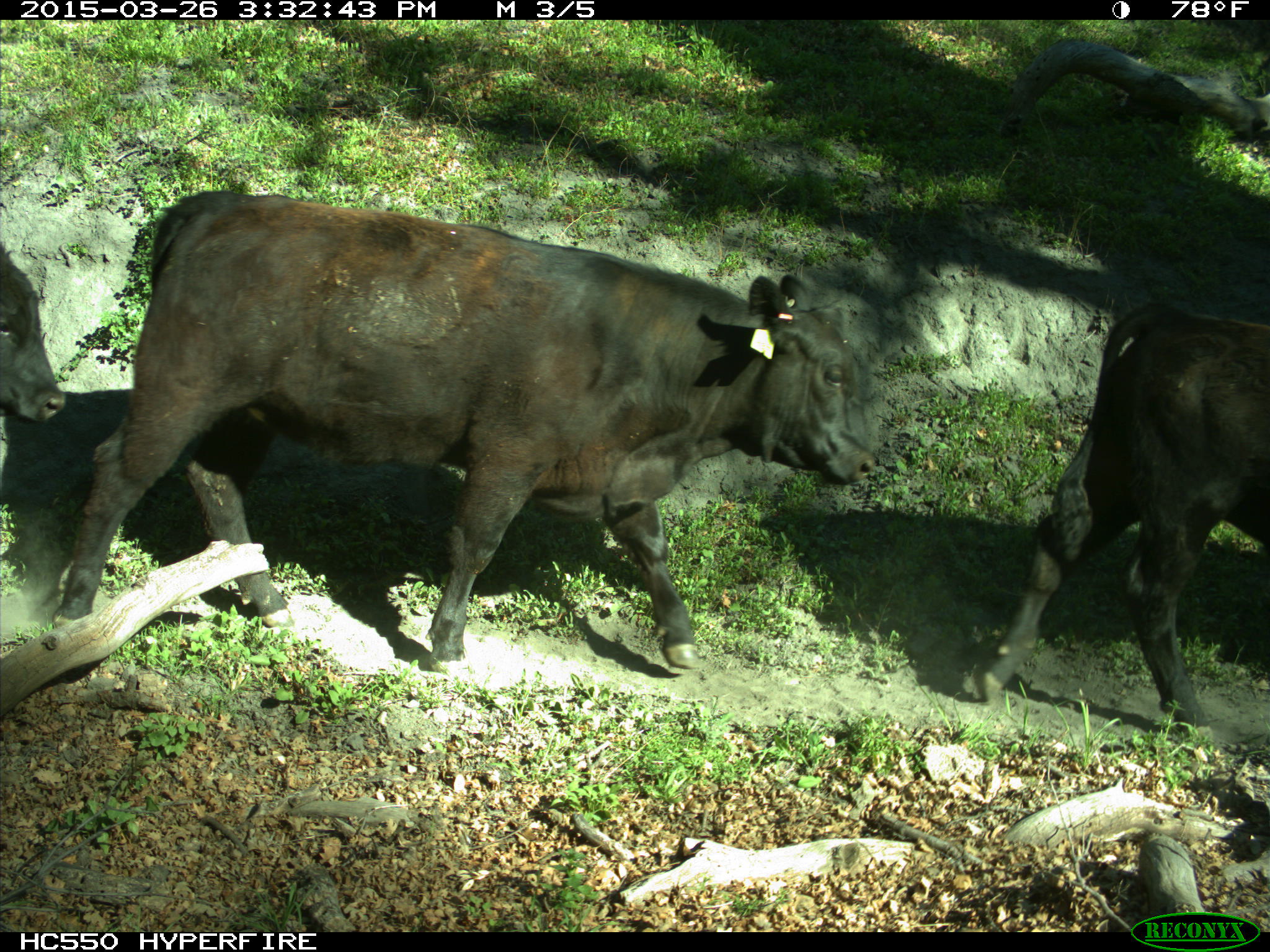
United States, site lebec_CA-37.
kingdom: Animalia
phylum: Chordata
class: Mammalia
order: Artiodactyla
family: Bovidae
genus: Bos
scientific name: Bos taurus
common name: domestic cow